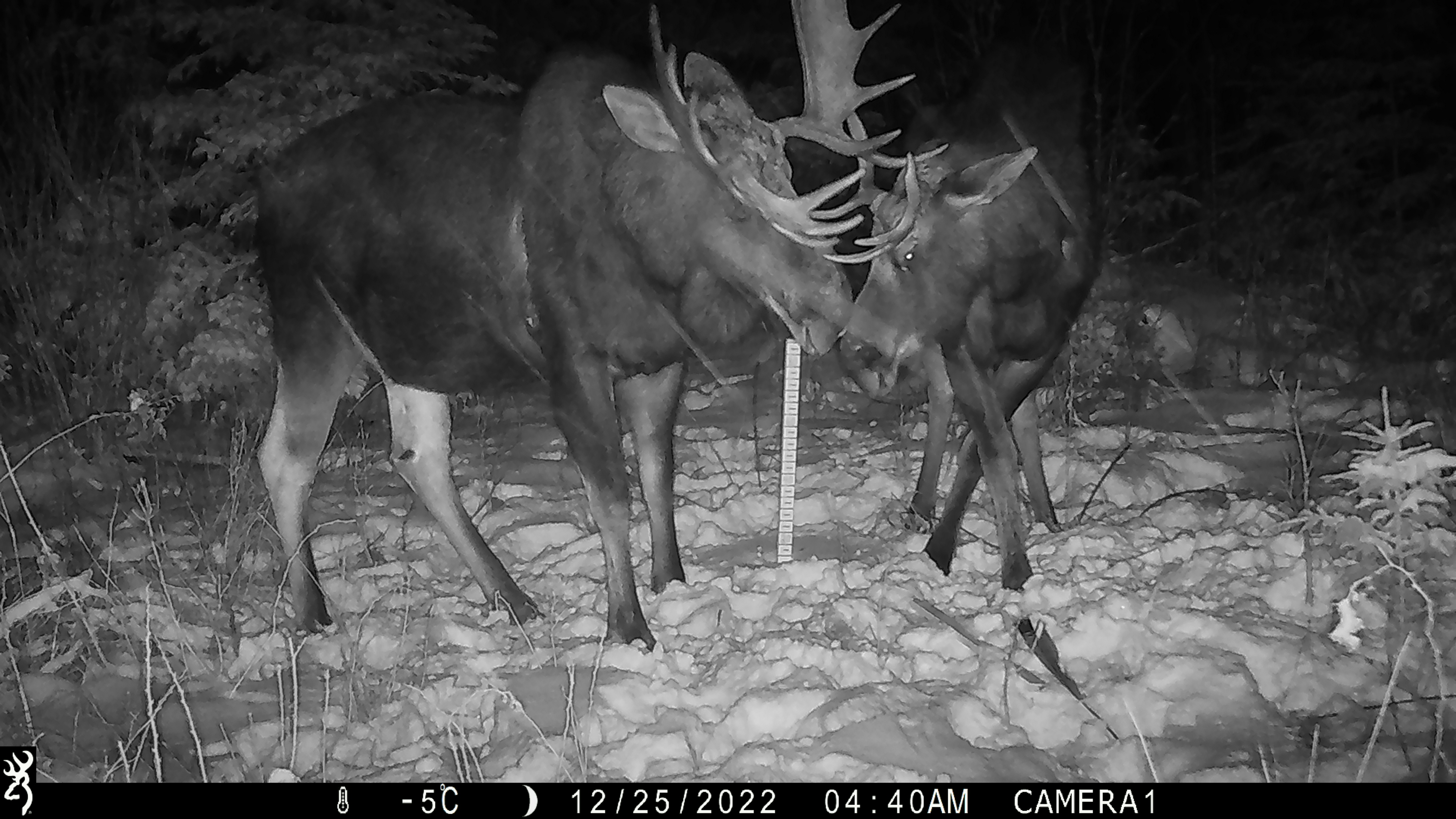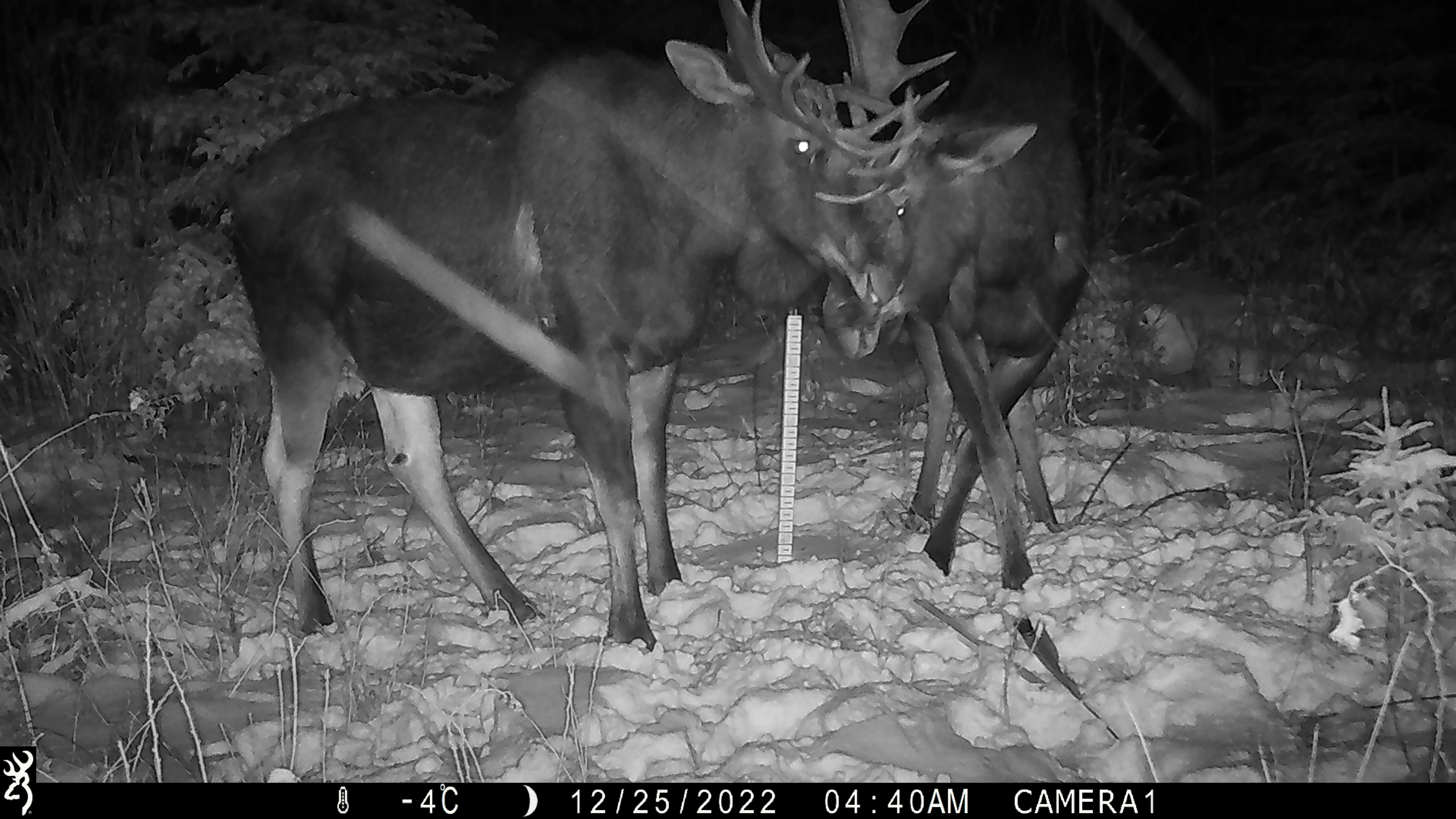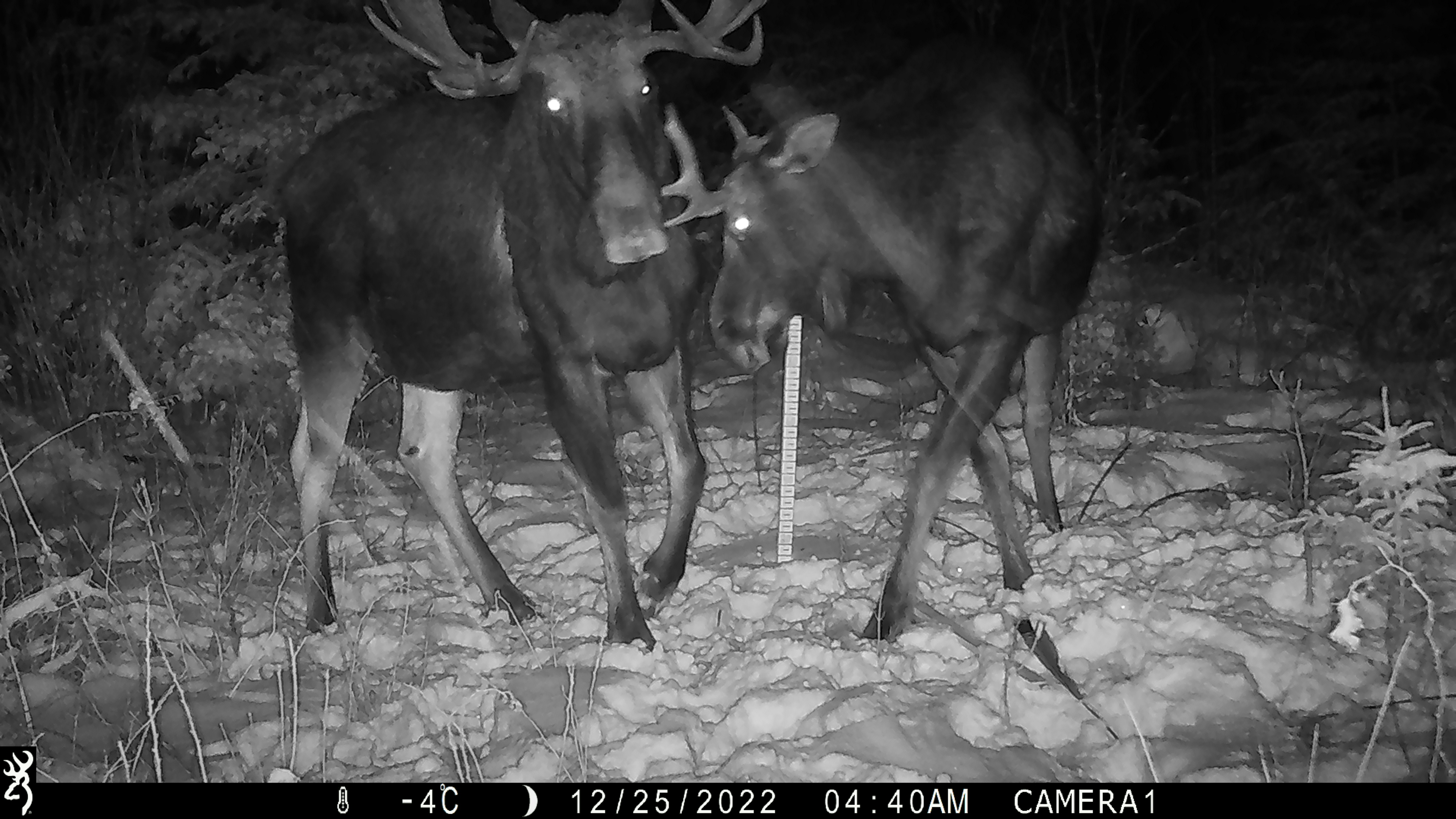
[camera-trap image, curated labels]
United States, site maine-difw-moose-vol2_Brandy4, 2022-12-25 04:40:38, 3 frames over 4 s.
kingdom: Animalia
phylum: Chordata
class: Mammalia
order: Artiodactyla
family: Cervidae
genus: Alces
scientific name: Alces alces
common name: moose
Moose (Alces alces).